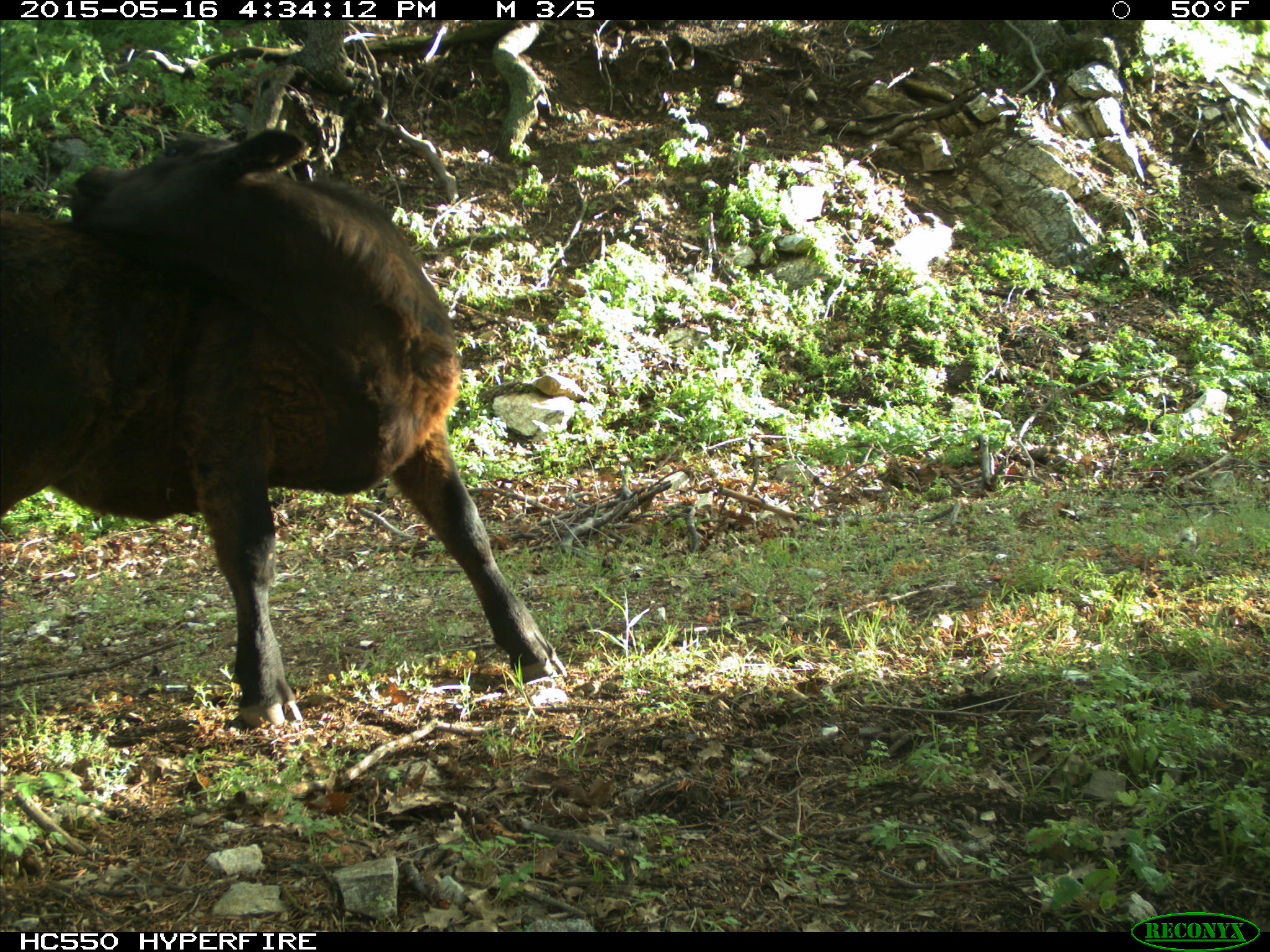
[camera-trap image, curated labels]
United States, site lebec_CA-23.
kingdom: Animalia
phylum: Chordata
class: Mammalia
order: Artiodactyla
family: Bovidae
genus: Bos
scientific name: Bos taurus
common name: domestic cow